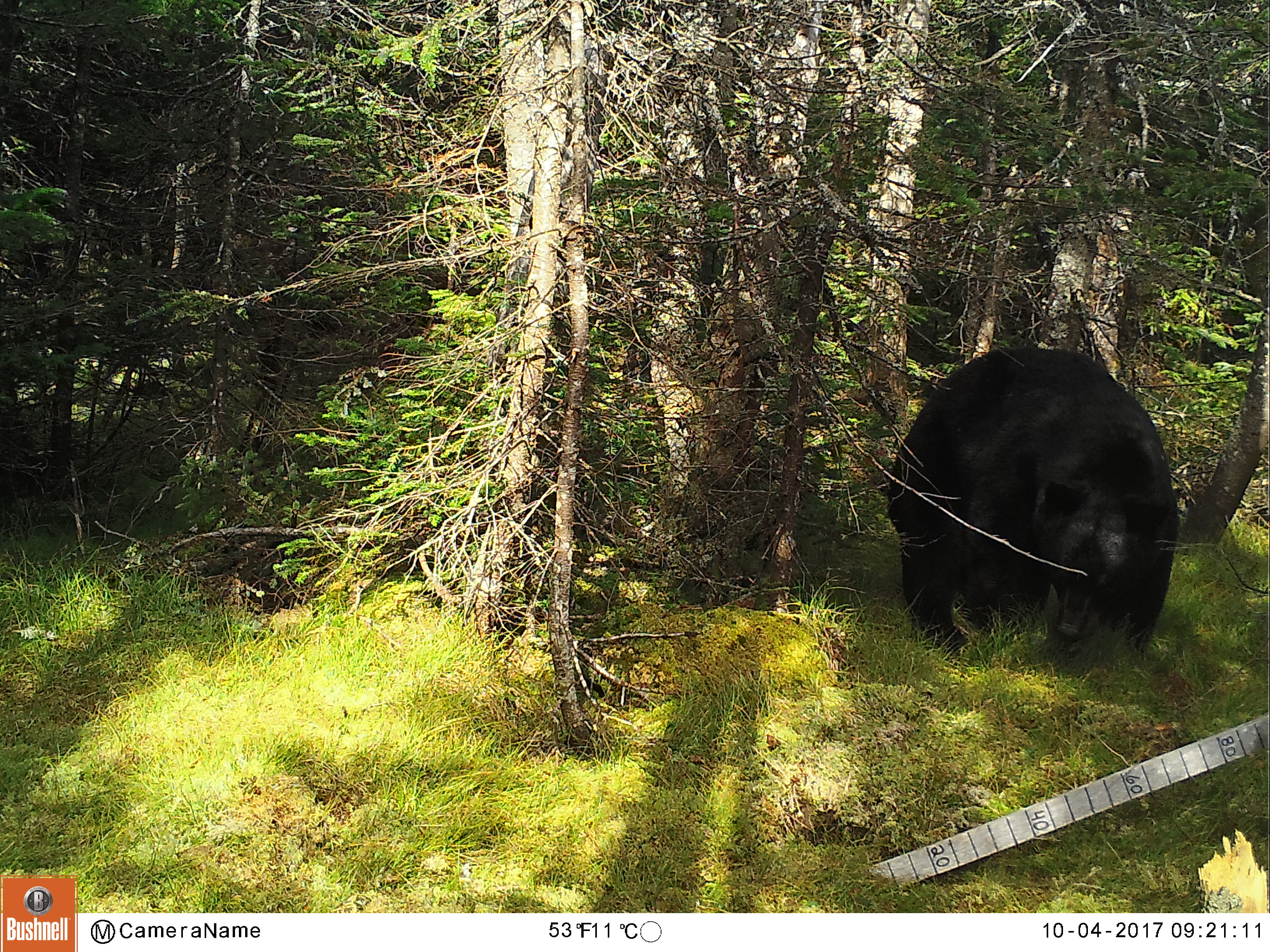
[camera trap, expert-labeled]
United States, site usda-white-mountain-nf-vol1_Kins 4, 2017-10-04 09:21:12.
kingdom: Animalia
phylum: Chordata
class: Mammalia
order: Carnivora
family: Ursidae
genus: Ursus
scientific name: Ursus americanus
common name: black bear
Black bear (Ursus americanus).